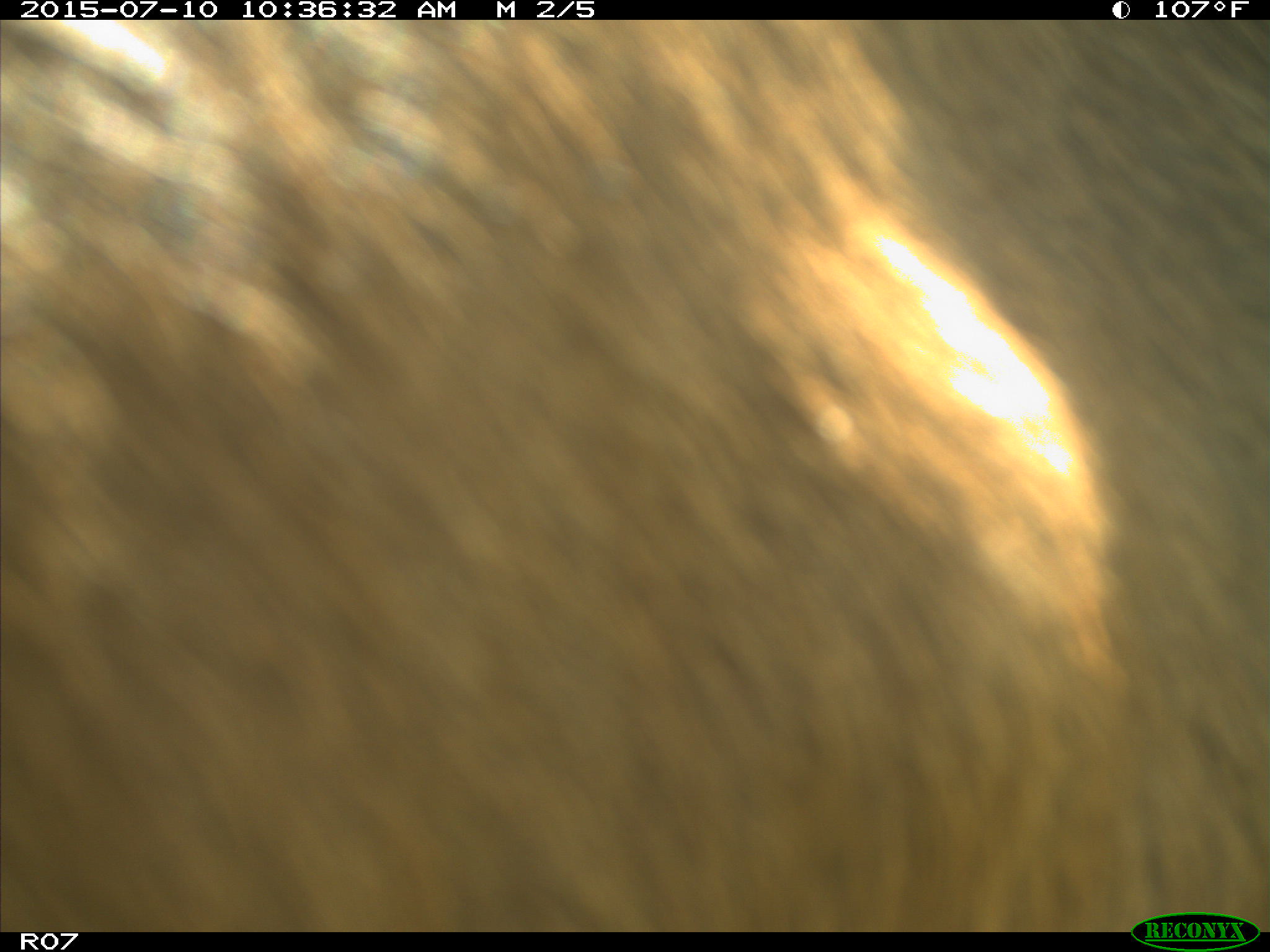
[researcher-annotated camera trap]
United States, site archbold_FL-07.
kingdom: Animalia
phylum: Chordata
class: Mammalia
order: Artiodactyla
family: Bovidae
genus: Bos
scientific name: Bos taurus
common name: domestic cow